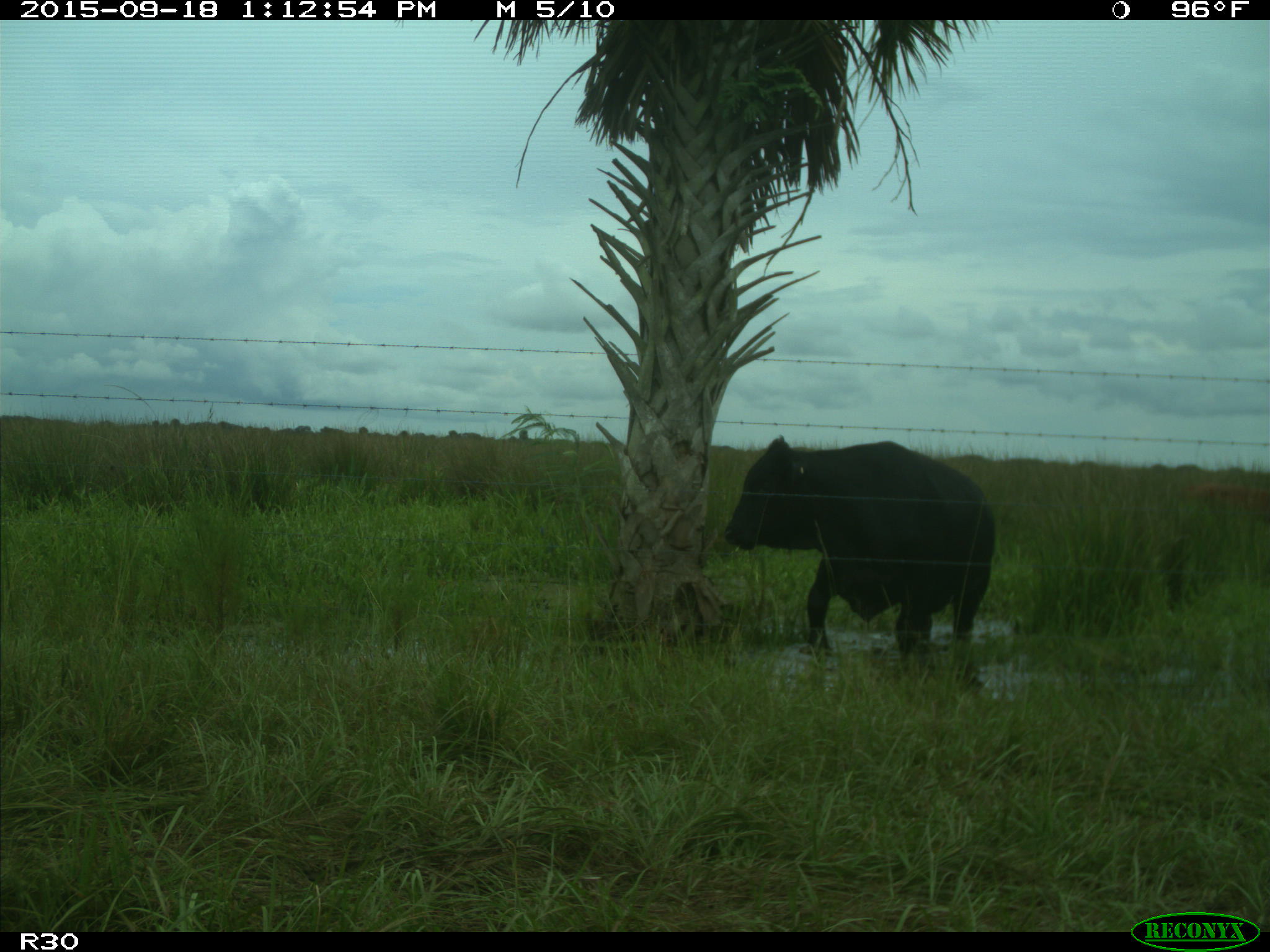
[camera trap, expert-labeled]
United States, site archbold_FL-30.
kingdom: Animalia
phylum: Chordata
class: Mammalia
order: Artiodactyla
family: Bovidae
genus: Bos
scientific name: Bos taurus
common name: domestic cow